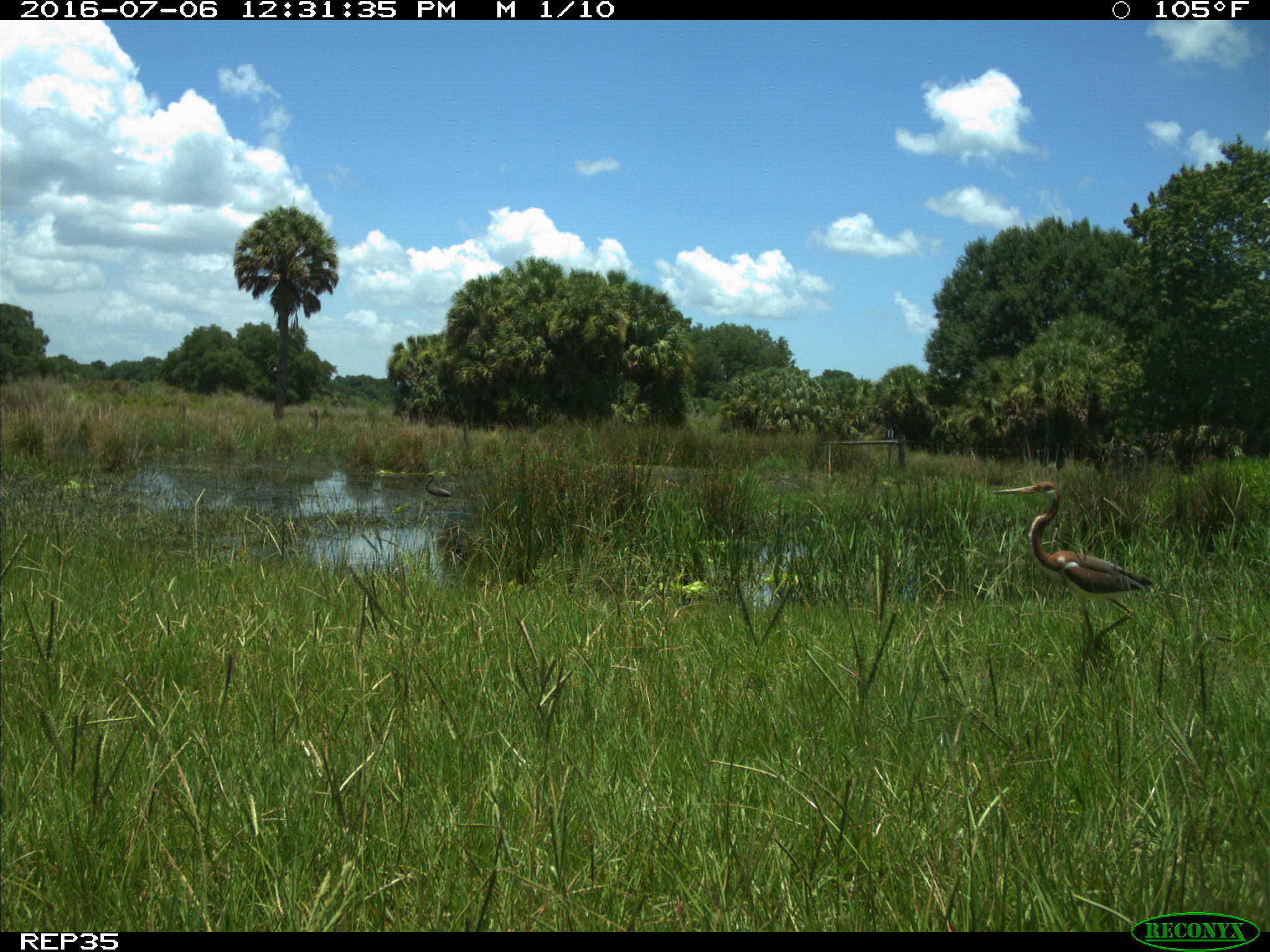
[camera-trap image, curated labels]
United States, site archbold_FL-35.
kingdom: Animalia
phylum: Chordata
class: Aves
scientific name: Aves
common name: birds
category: unidentified bird